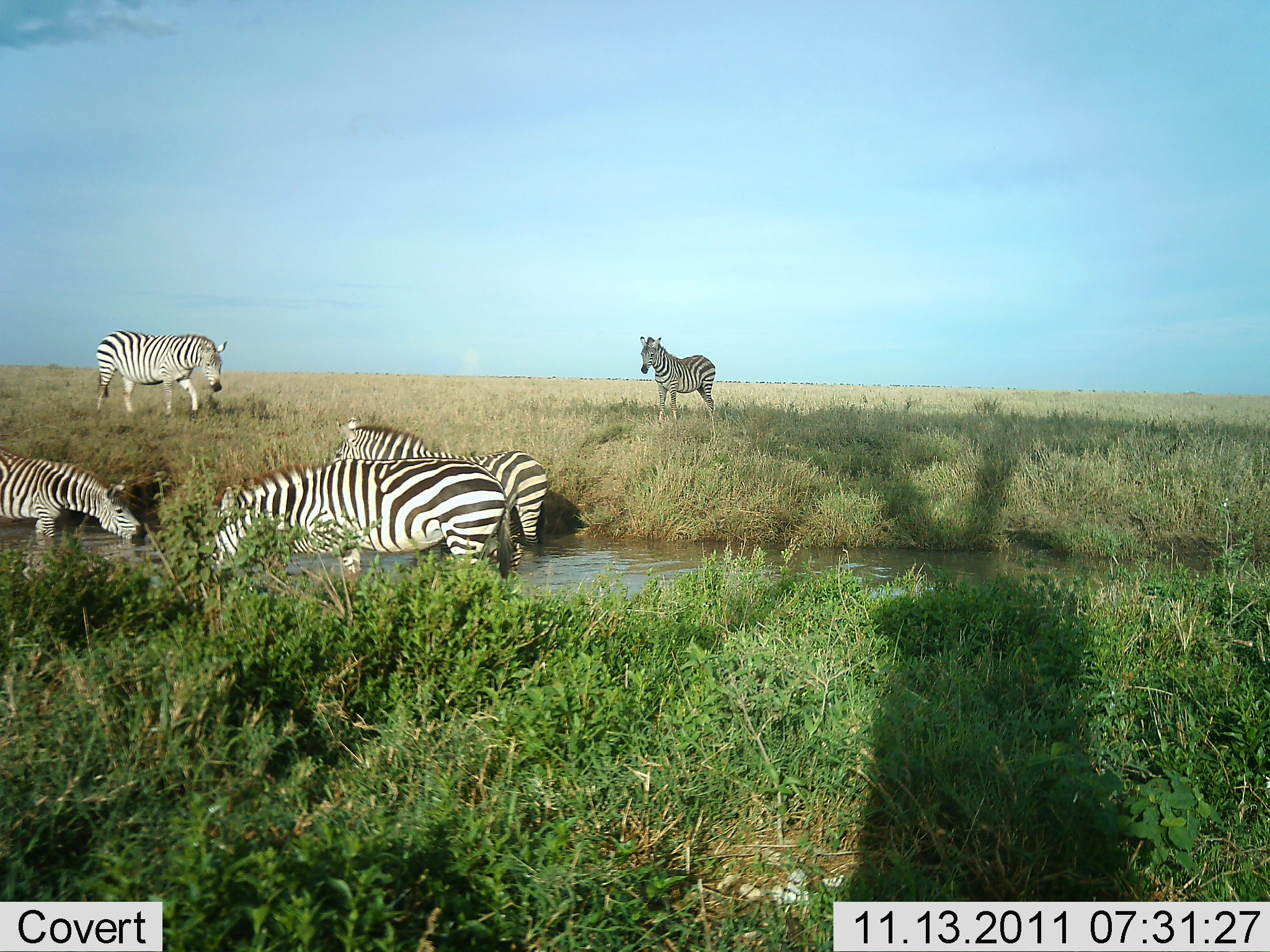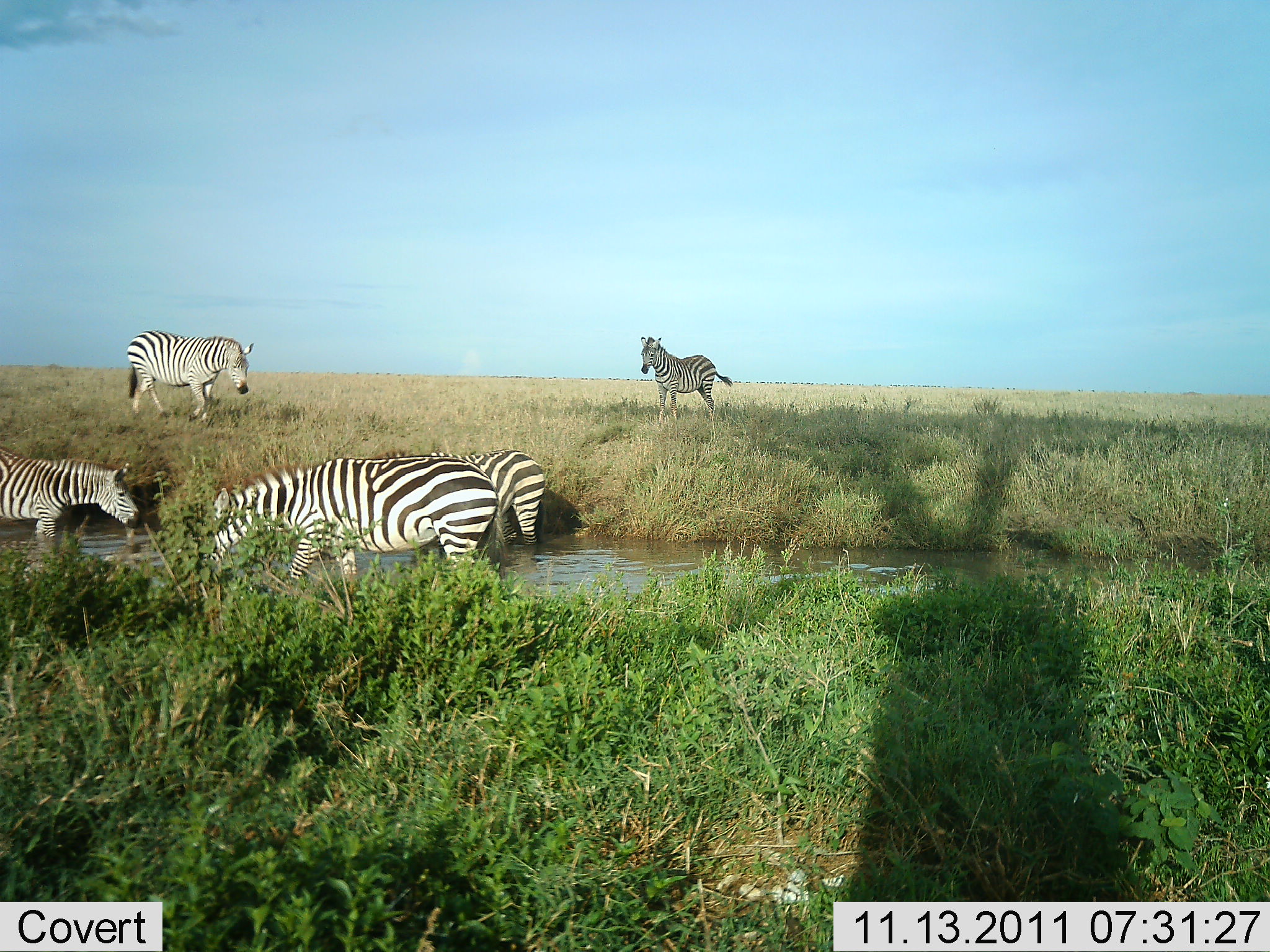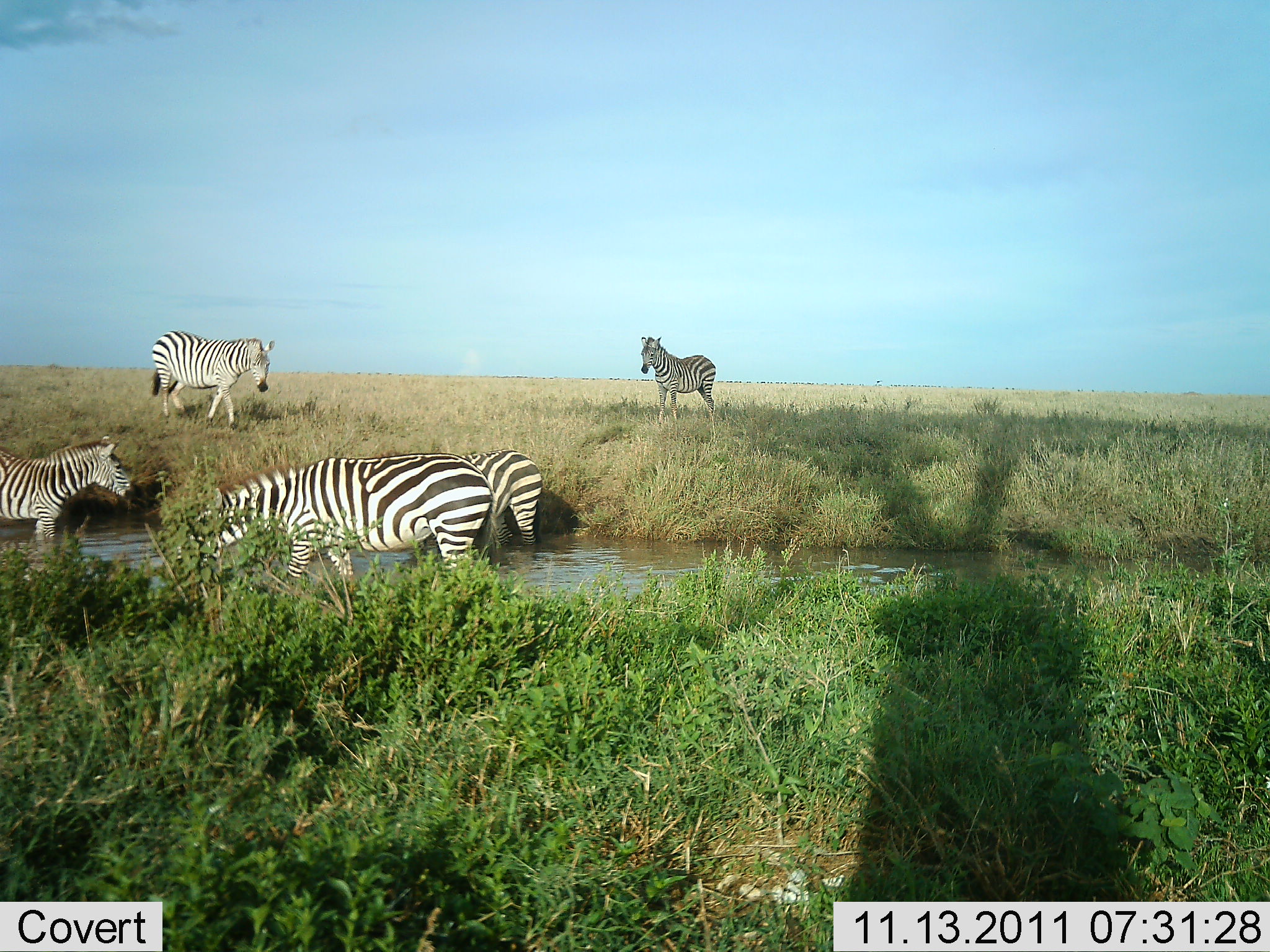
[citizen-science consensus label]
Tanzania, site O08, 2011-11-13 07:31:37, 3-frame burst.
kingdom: Animalia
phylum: Chordata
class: Mammalia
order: Perissodactyla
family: Equidae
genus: Equus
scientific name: Equus quagga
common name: plains zebra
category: zebra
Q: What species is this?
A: Zebra (plains zebra) (Equus quagga).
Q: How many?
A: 5.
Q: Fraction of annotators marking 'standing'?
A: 73%.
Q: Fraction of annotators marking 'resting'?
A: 27%.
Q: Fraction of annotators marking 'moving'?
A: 45%.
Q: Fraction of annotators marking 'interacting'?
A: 9%.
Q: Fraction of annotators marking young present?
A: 0%.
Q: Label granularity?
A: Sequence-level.